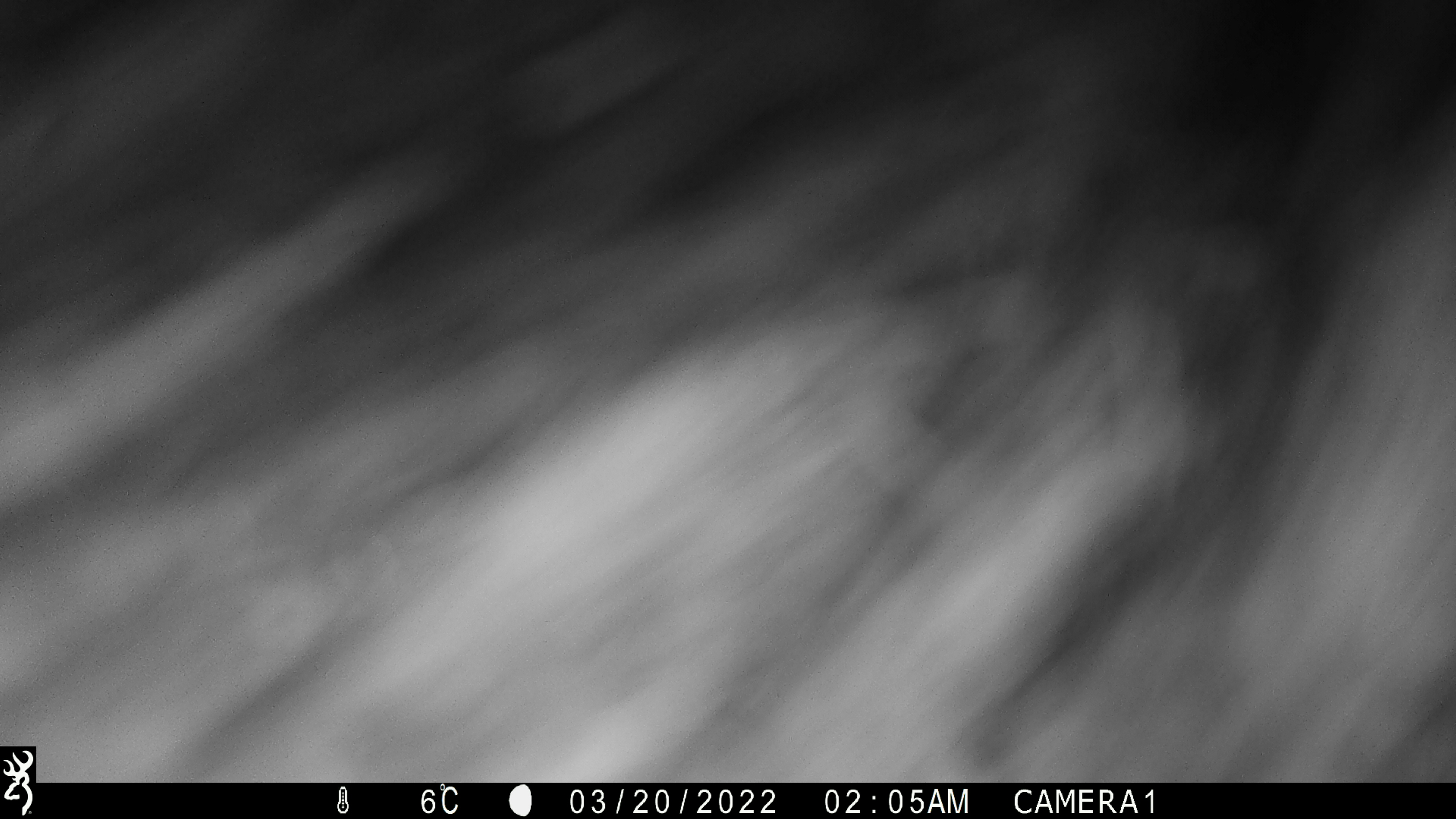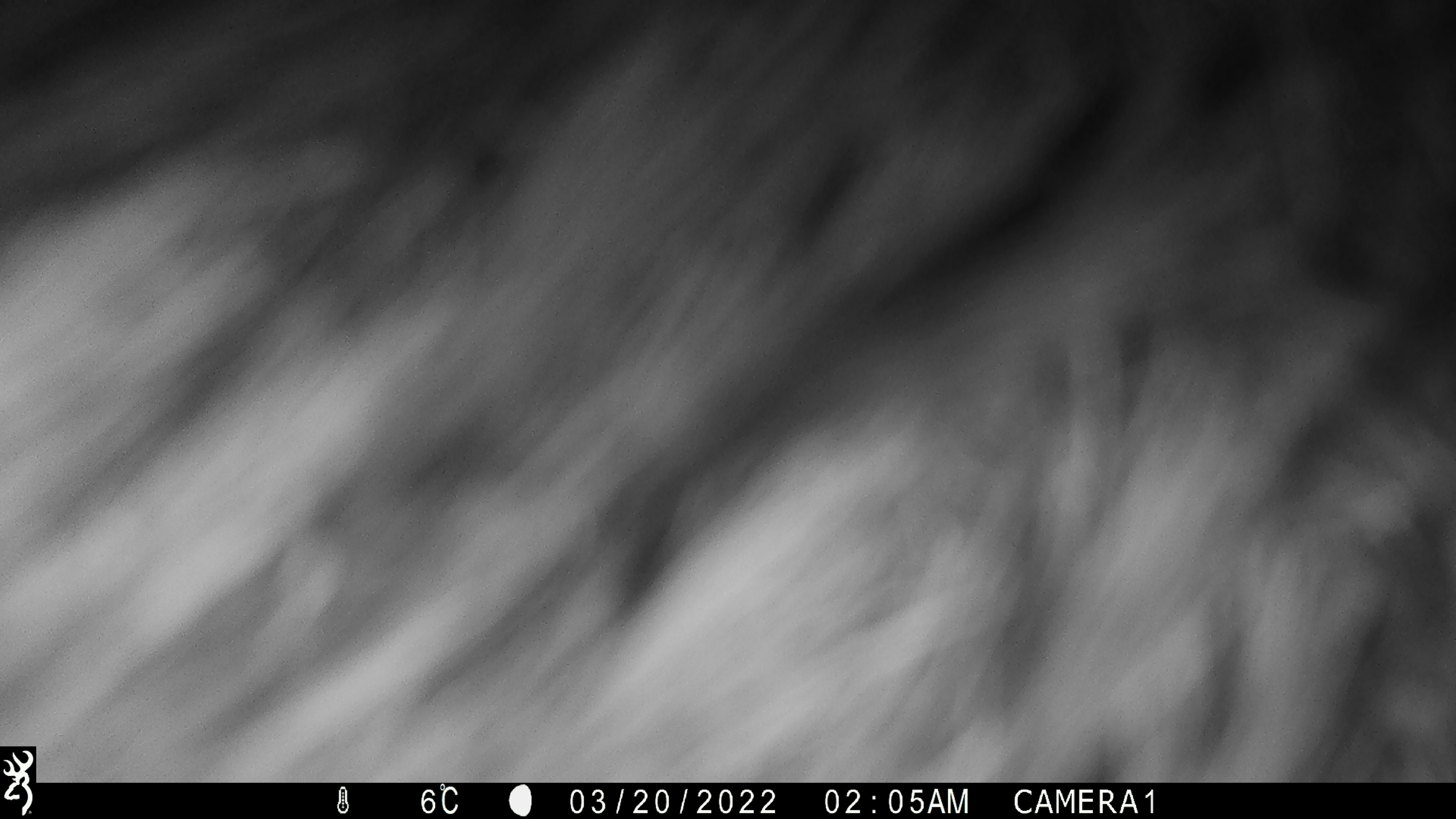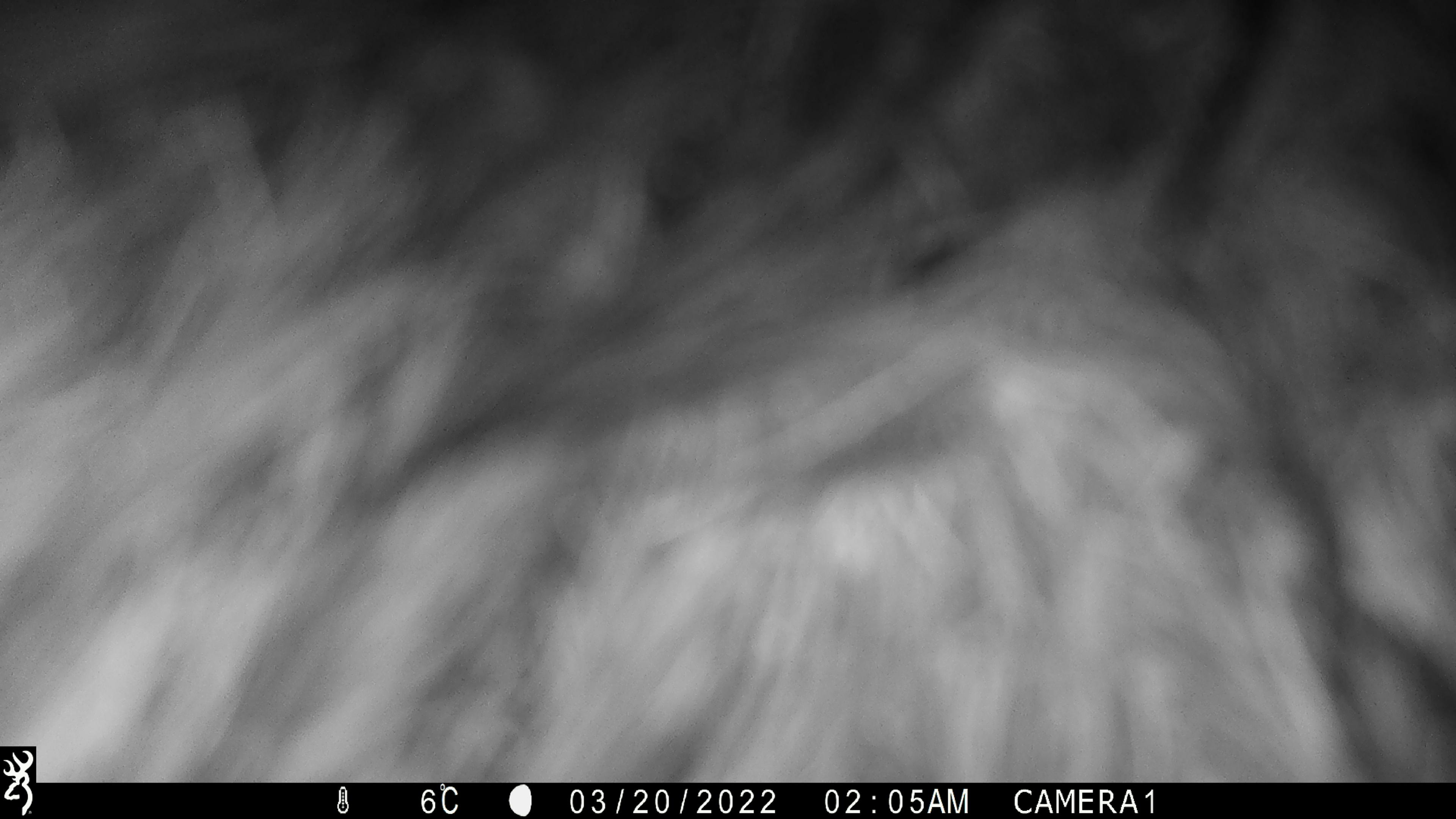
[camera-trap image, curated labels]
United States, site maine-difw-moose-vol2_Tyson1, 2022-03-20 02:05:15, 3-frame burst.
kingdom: Animalia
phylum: Chordata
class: Mammalia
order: Artiodactyla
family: Cervidae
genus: Alces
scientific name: Alces alces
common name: moose